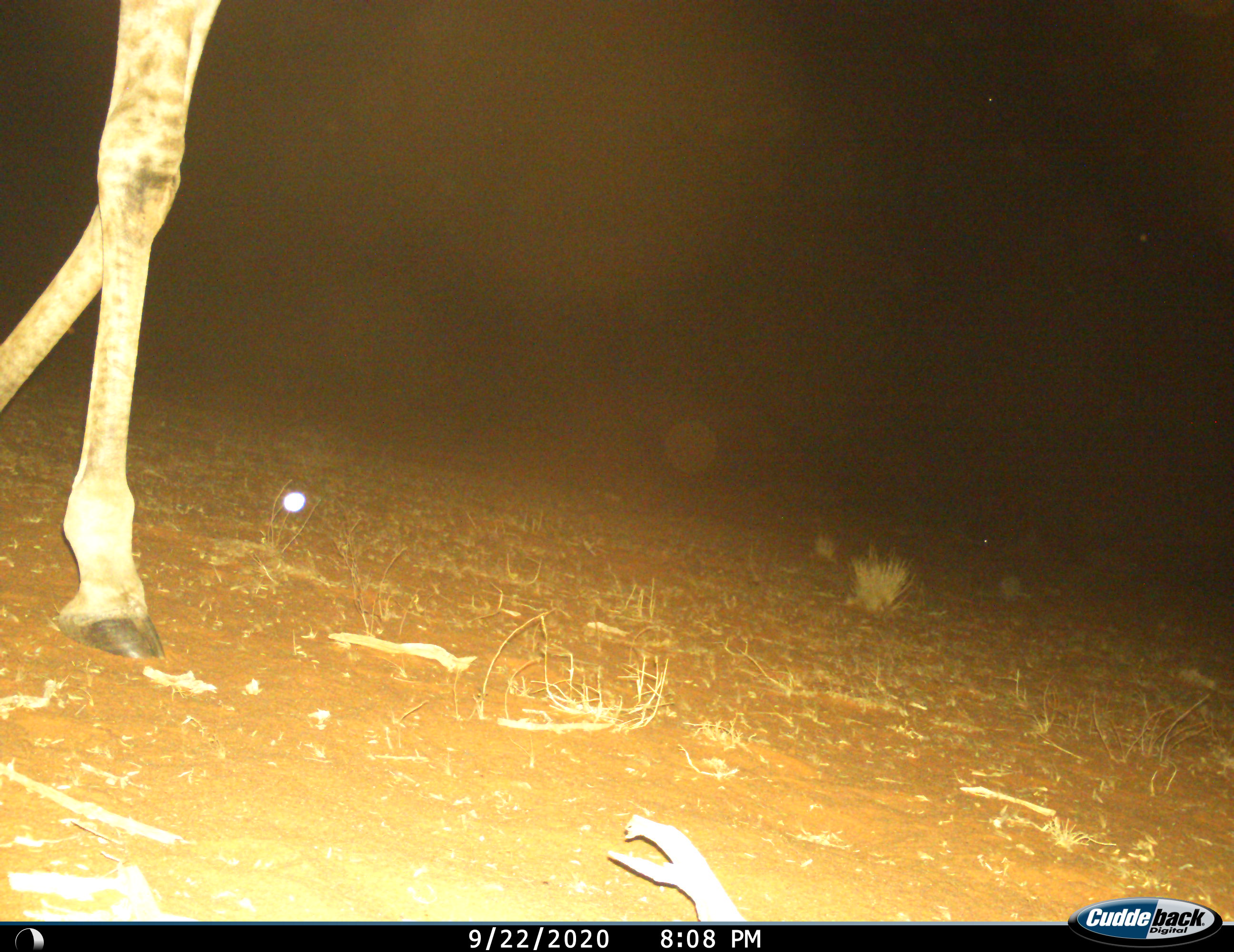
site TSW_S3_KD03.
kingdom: Animalia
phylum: Chordata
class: Mammalia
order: Artiodactyla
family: Giraffidae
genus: Giraffa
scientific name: Giraffa camelopardalis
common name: giraffe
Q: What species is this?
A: Giraffe (Giraffa camelopardalis).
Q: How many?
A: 1.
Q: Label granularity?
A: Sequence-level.